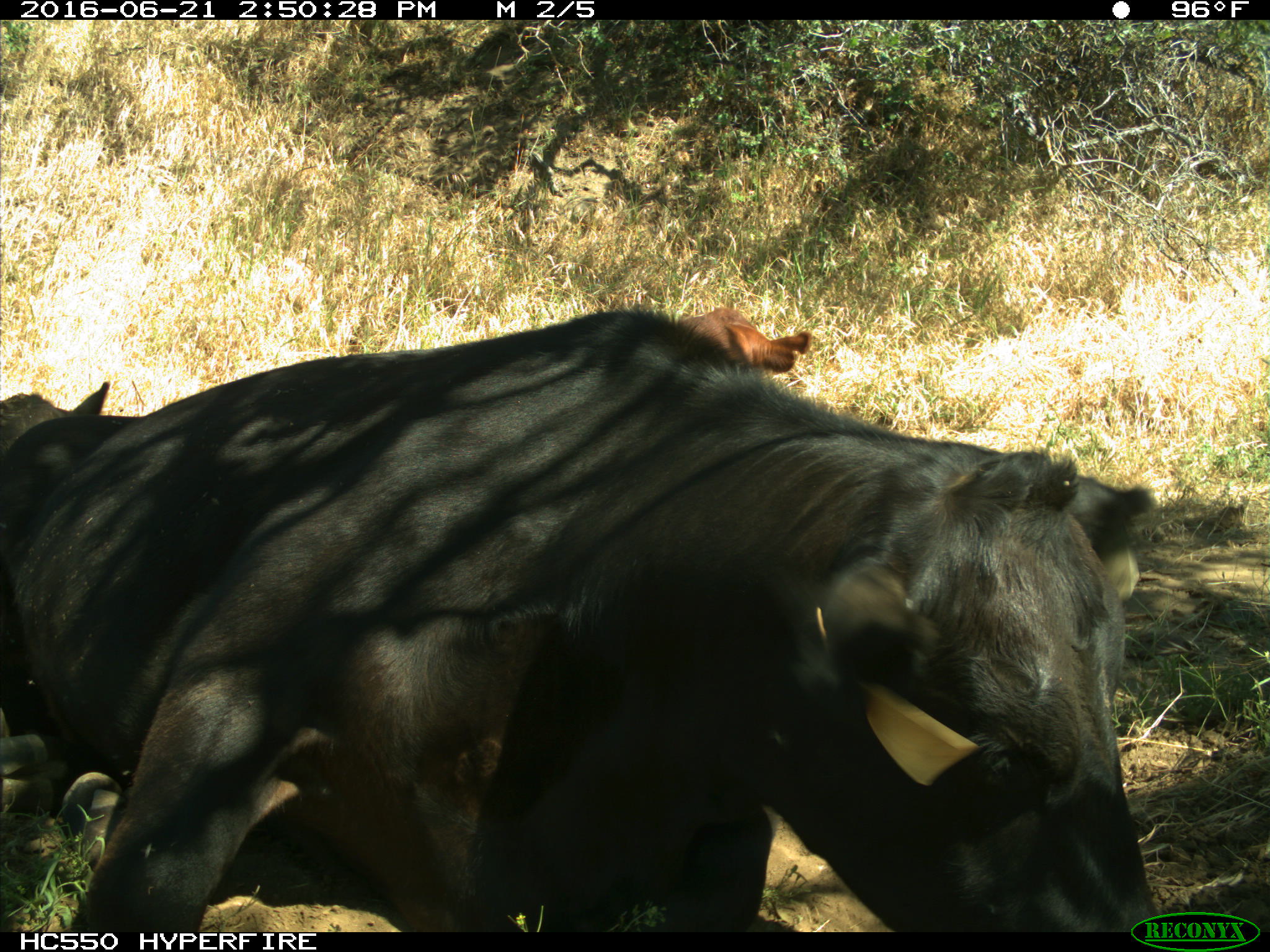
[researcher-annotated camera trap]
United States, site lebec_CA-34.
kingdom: Animalia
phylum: Chordata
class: Mammalia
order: Artiodactyla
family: Bovidae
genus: Bos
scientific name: Bos taurus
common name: domestic cow